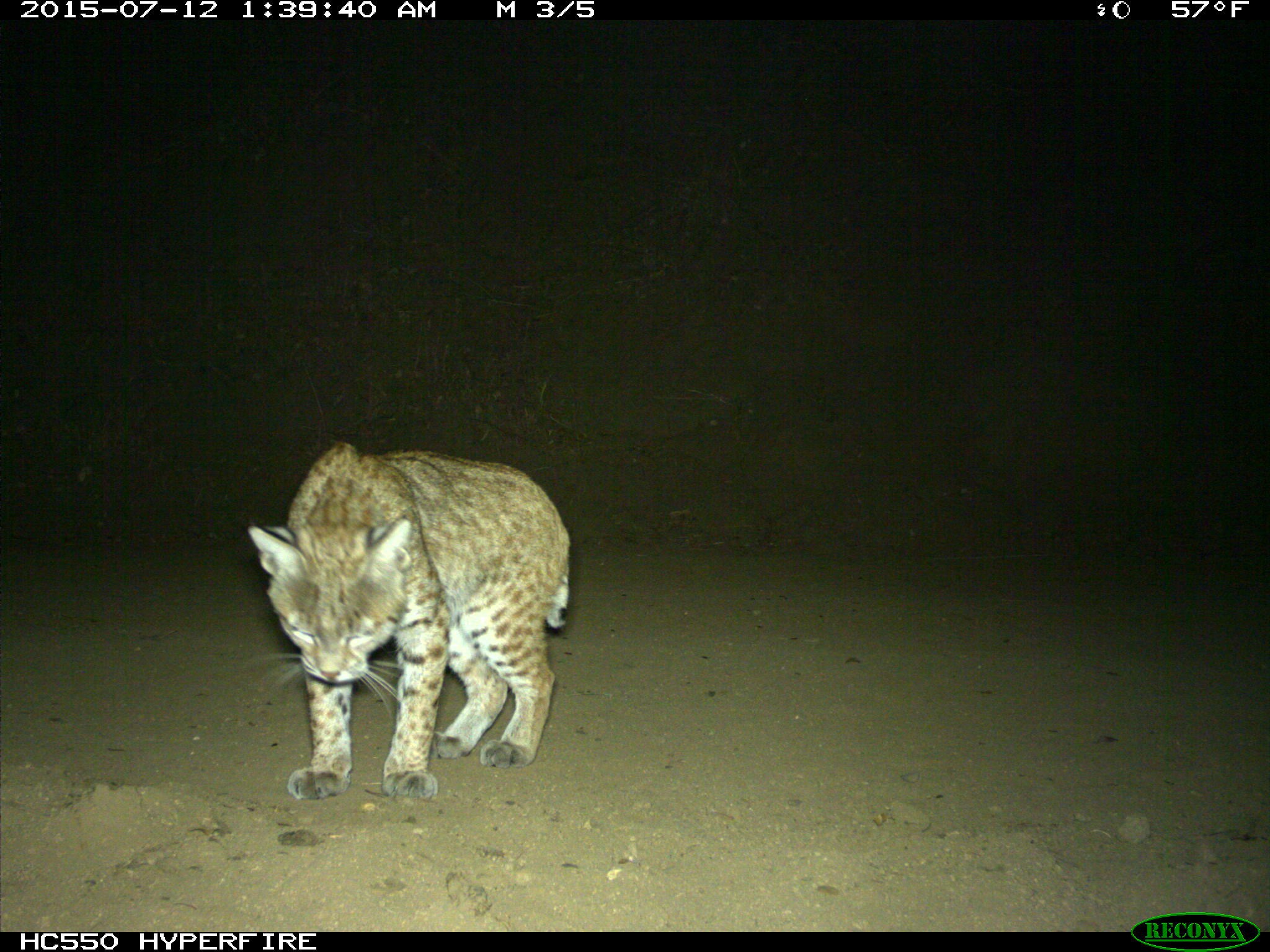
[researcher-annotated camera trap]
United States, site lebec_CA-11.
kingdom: Animalia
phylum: Chordata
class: Mammalia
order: Carnivora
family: Felidae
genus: Lynx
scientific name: Lynx rufus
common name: bobcat